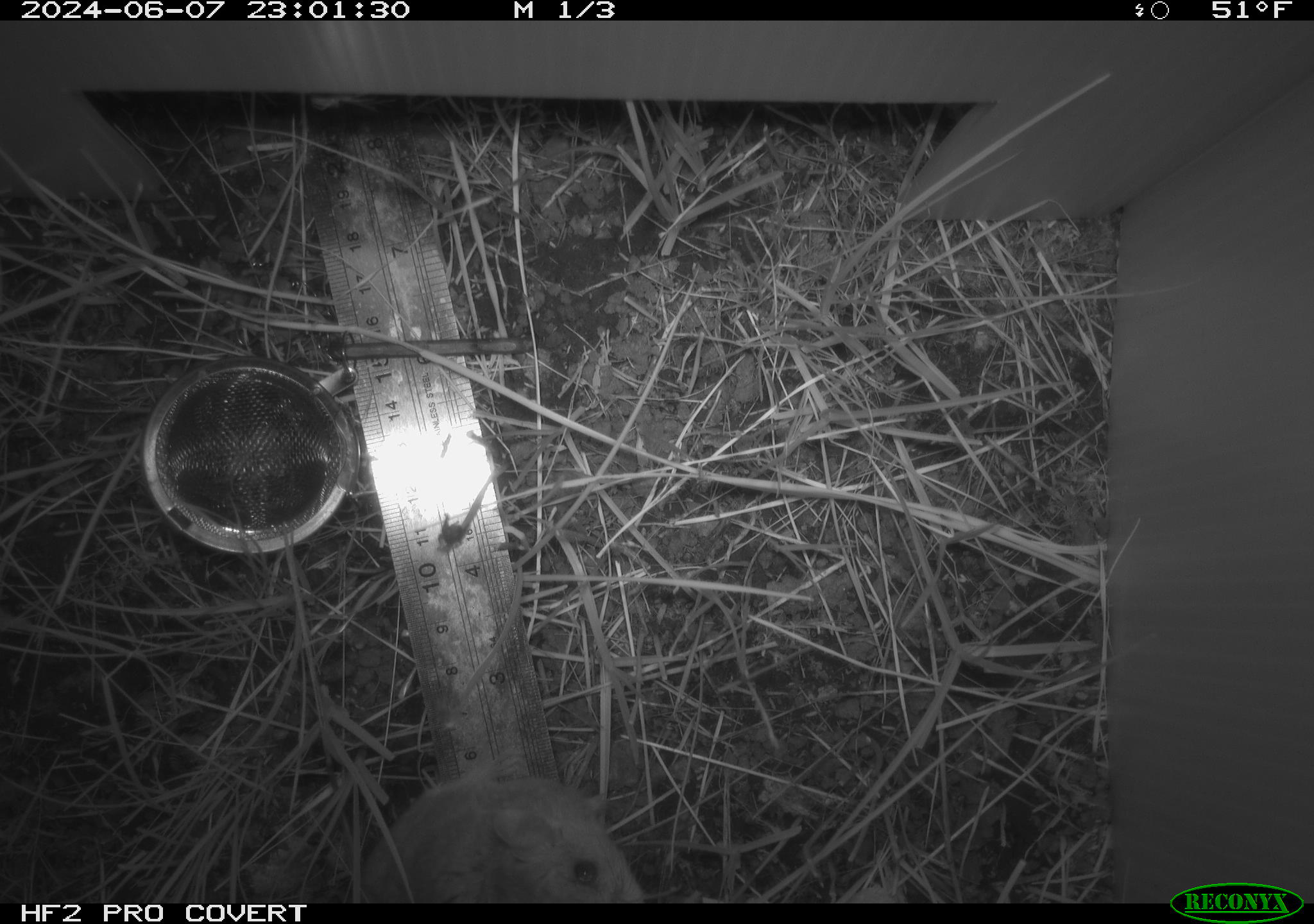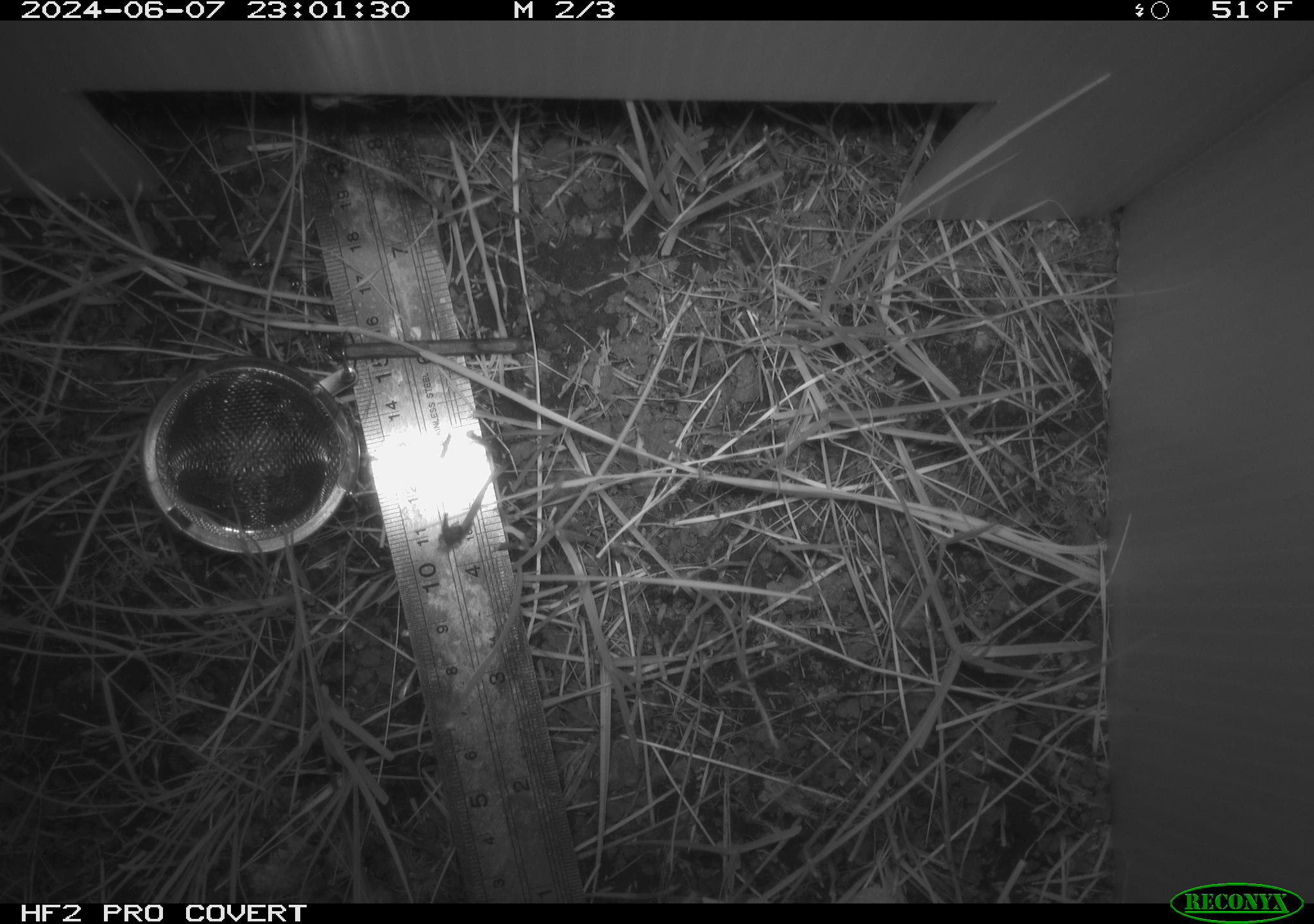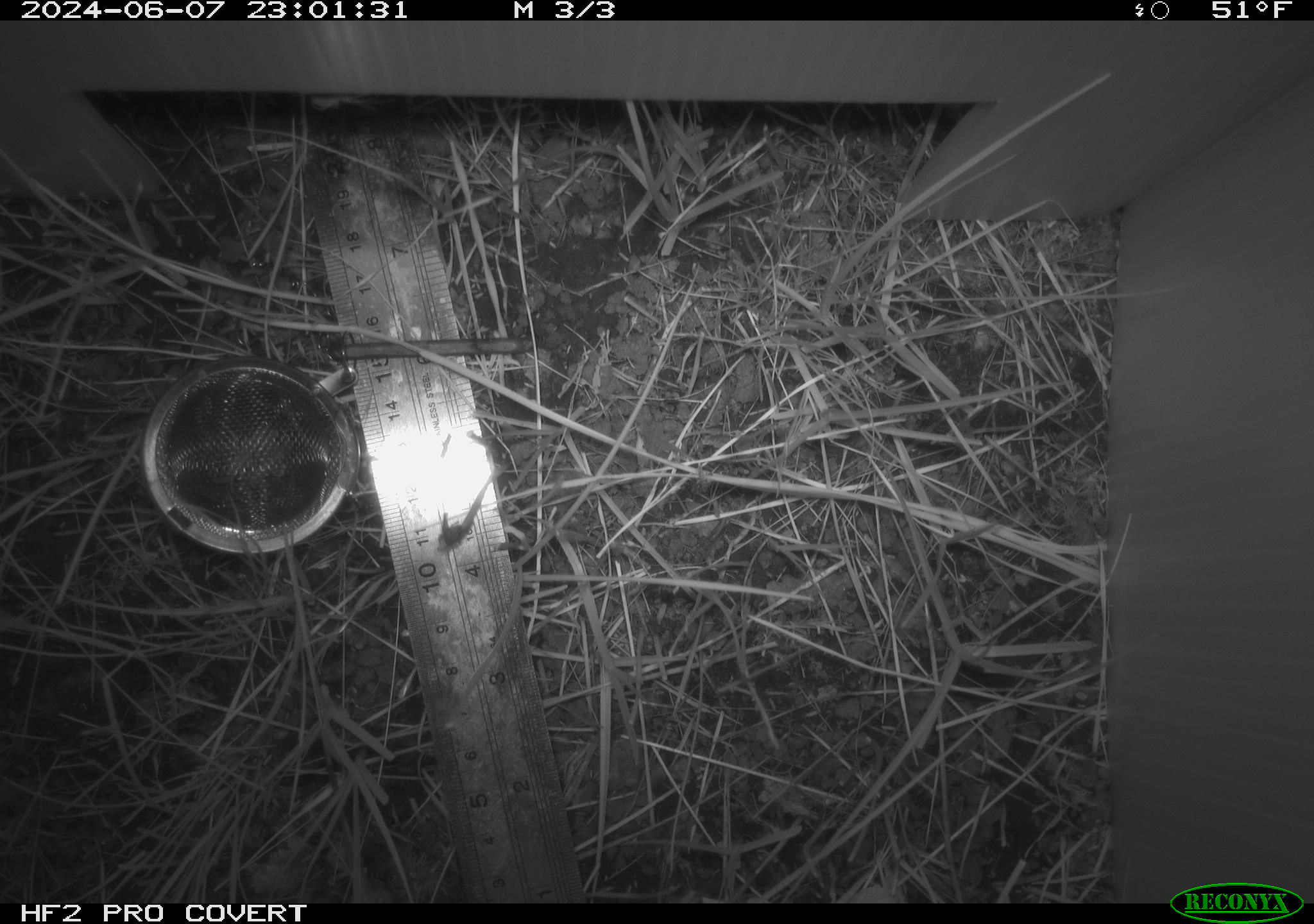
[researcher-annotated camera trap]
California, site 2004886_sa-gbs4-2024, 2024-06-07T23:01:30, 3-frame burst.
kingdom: Animalia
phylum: Chordata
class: Mammalia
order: Rodentia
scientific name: Rodentia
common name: mouse species